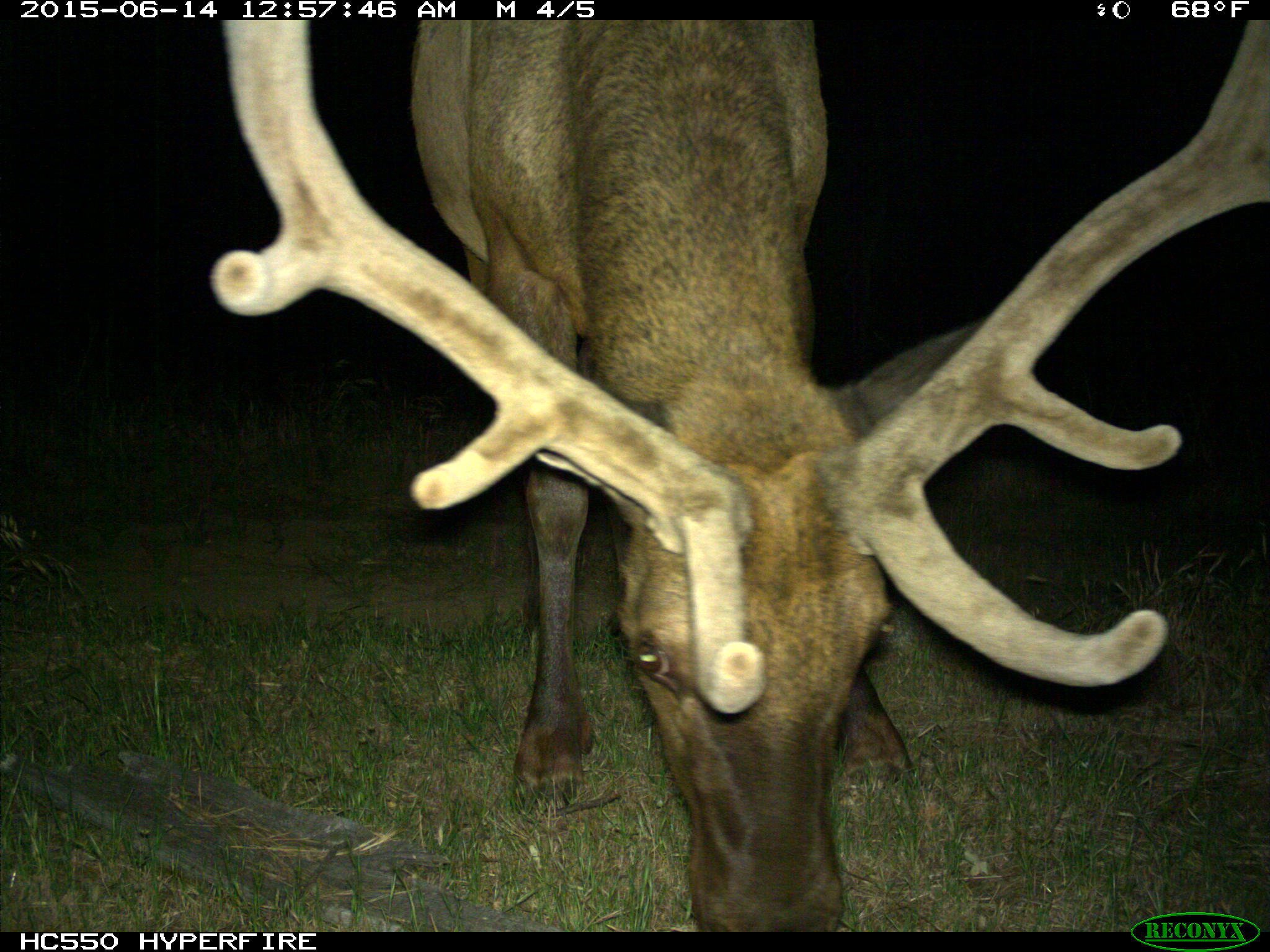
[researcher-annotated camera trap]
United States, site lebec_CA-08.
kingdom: Animalia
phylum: Chordata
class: Mammalia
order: Artiodactyla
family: Cervidae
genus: Cervus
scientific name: Cervus canadensis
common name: elk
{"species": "Cervus canadensis (elk)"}